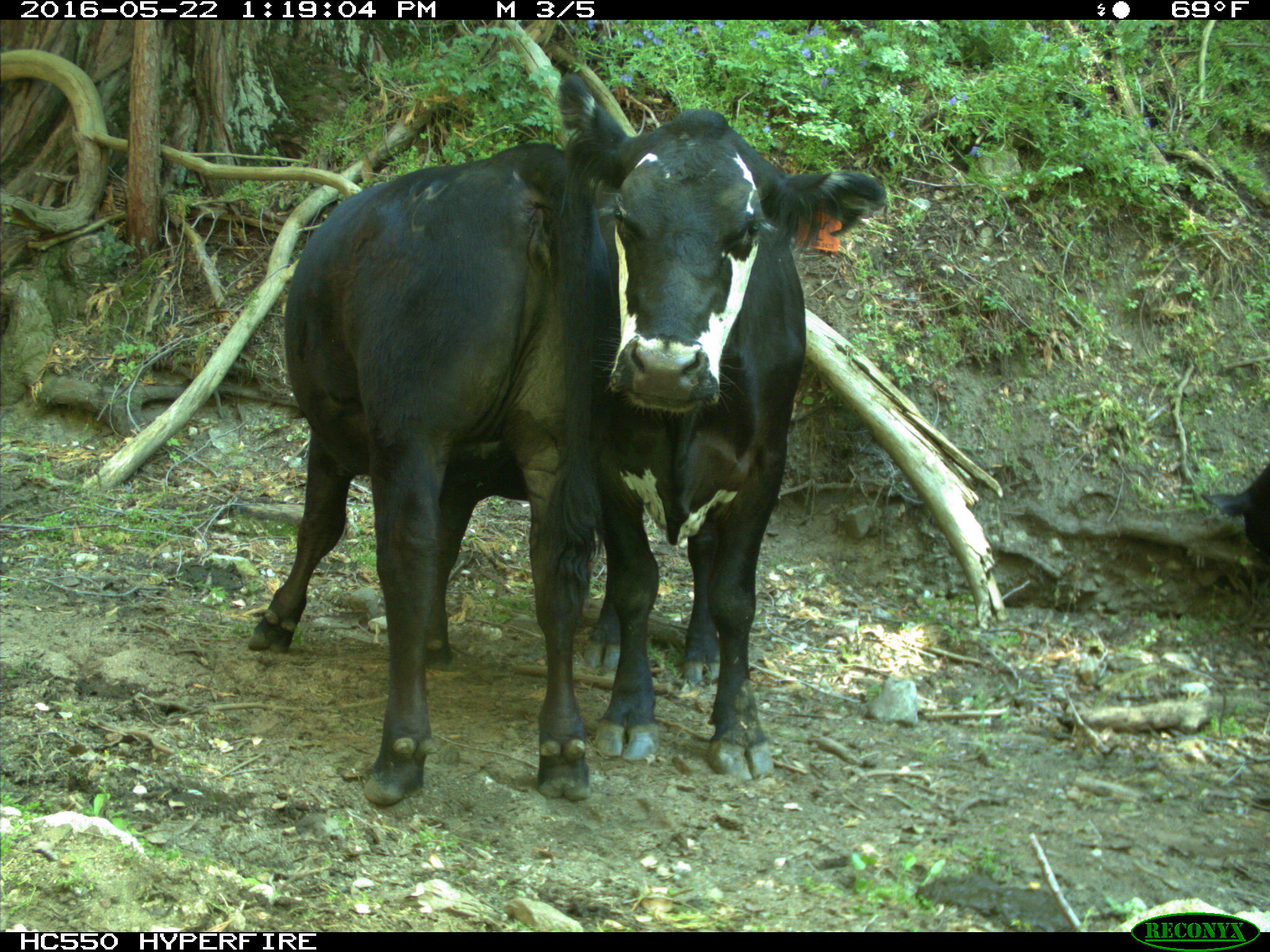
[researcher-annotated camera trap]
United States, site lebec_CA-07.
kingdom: Animalia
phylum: Chordata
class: Mammalia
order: Artiodactyla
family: Bovidae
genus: Bos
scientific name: Bos taurus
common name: domestic cow